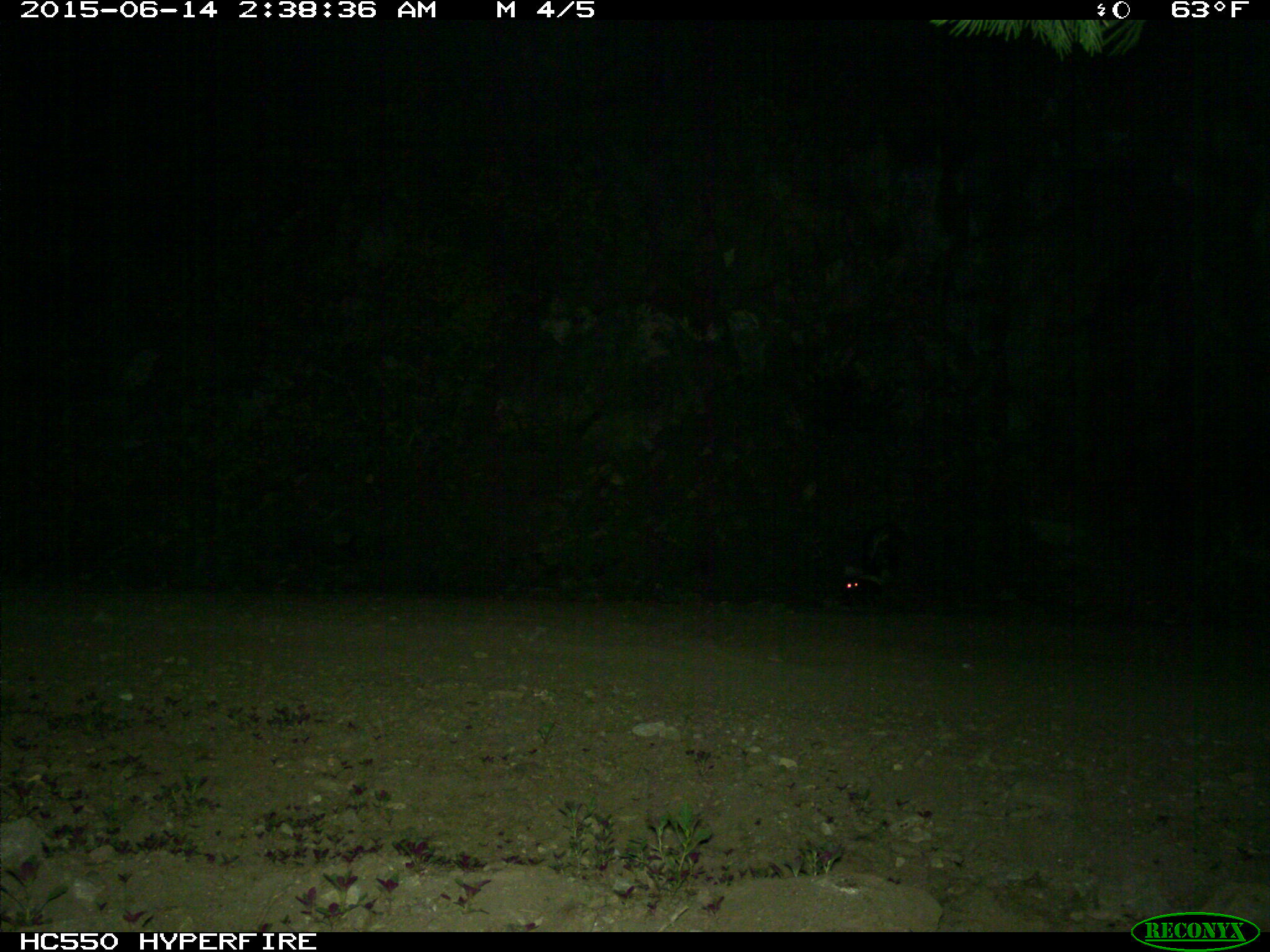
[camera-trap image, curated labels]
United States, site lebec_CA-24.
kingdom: Animalia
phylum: Chordata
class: Mammalia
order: Carnivora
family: Mephitidae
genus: Mephitis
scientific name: Mephitis mephitis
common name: striped skunk